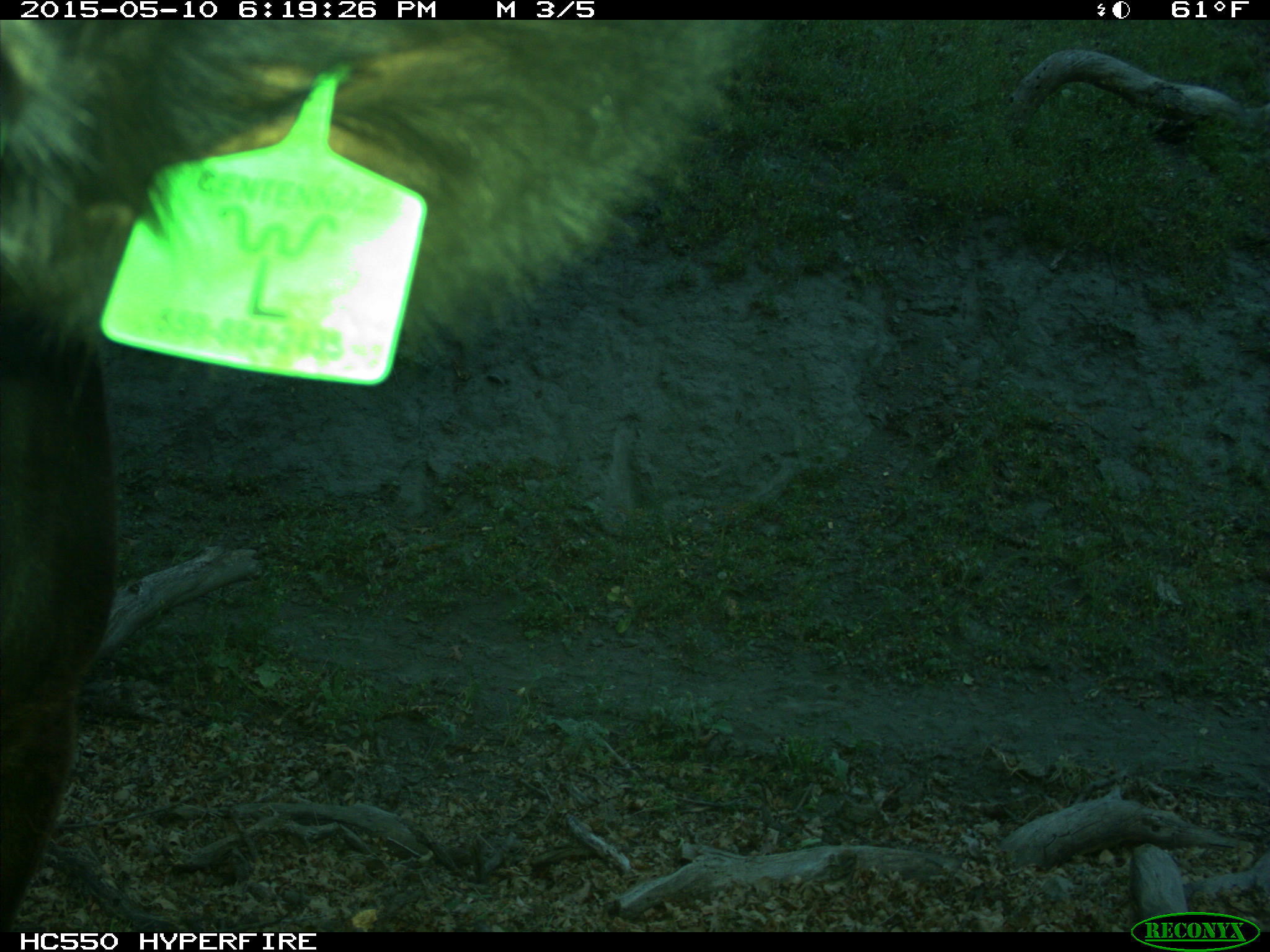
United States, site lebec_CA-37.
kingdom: Animalia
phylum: Chordata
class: Mammalia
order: Artiodactyla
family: Bovidae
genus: Bos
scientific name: Bos taurus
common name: domestic cow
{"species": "Bos taurus (domestic cow)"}